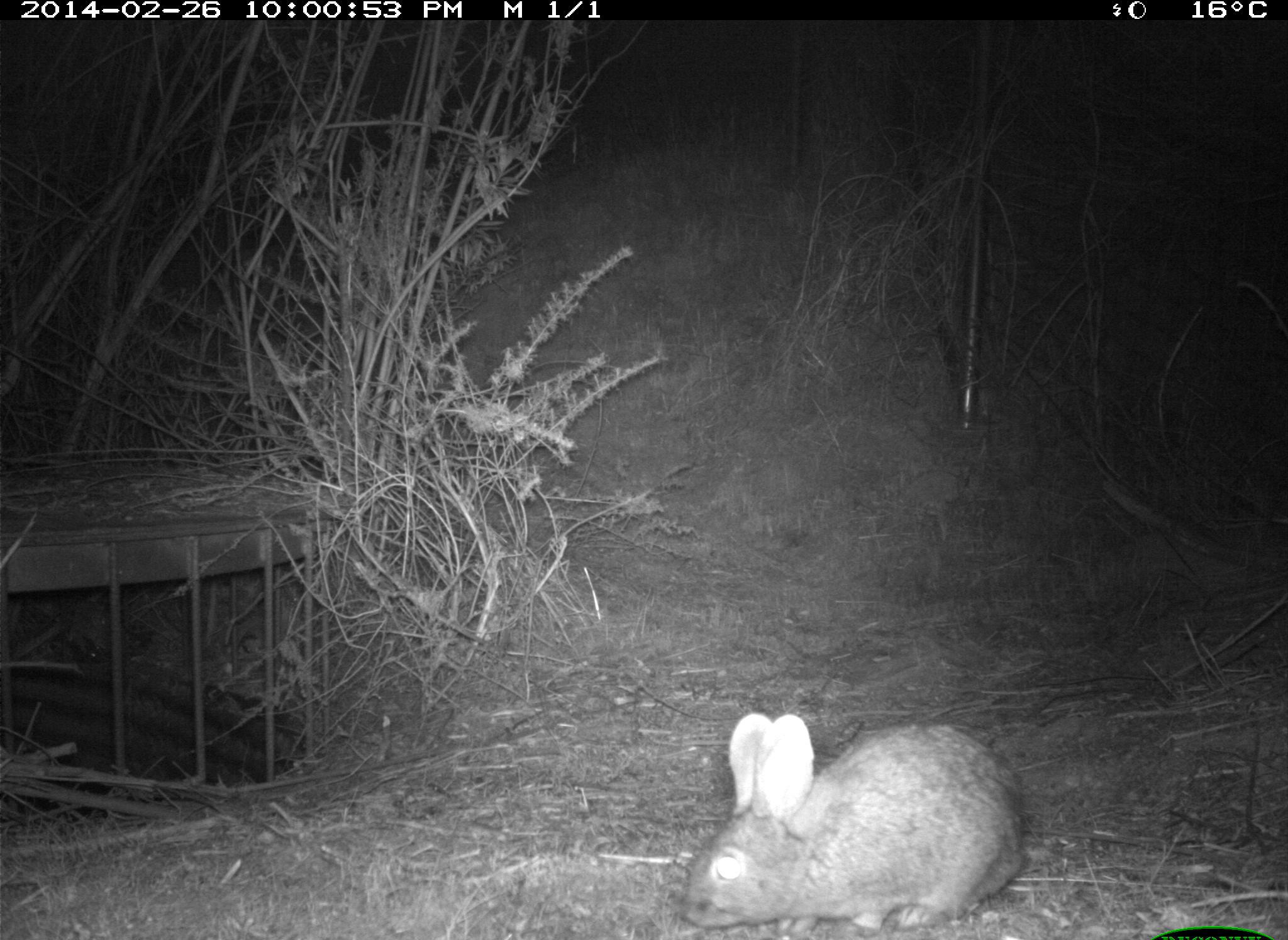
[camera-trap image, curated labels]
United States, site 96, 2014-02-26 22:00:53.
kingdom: Animalia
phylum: Chordata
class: Mammalia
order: Lagomorpha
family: Leporidae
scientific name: Leporidae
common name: rabbits and hares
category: rabbit